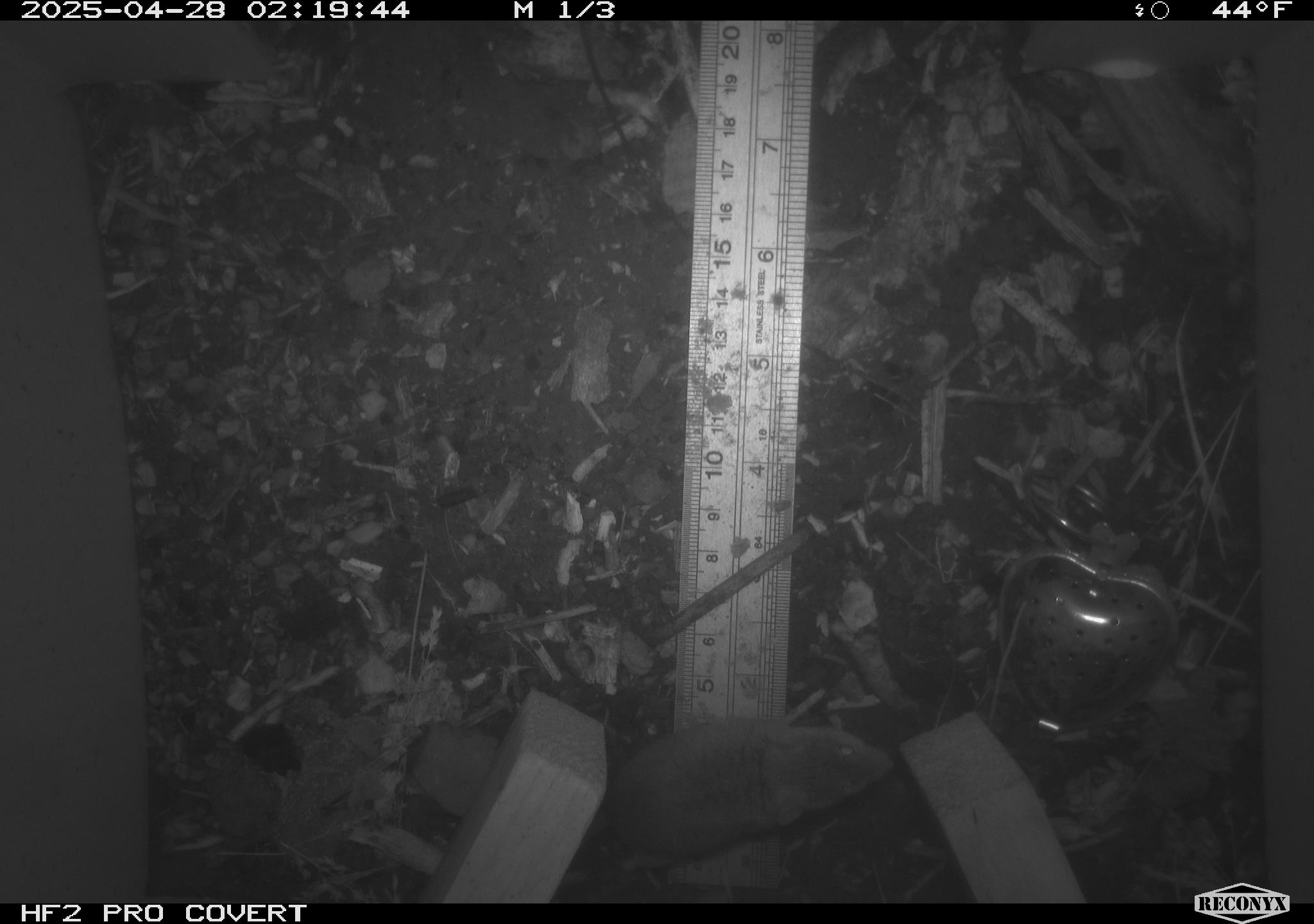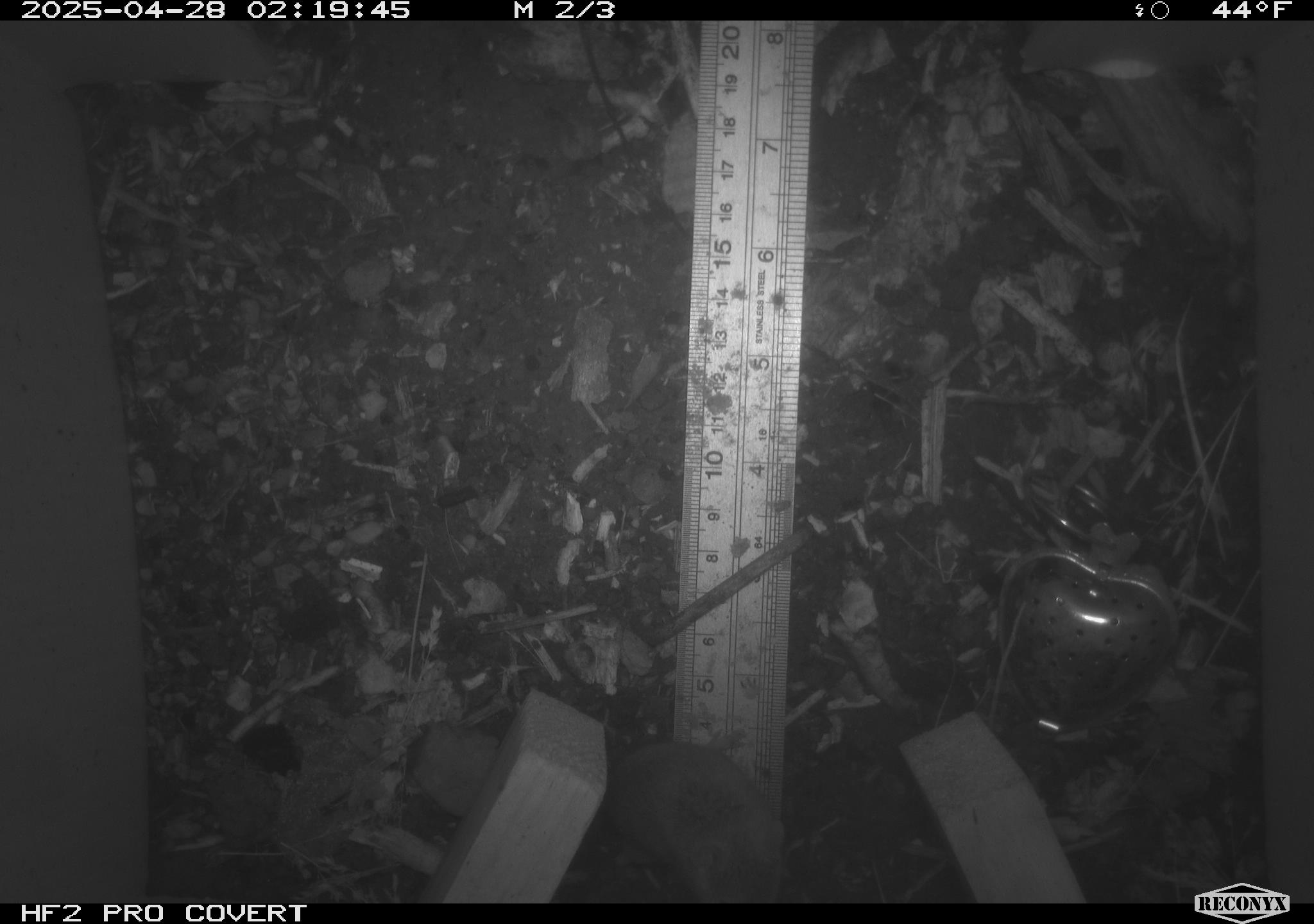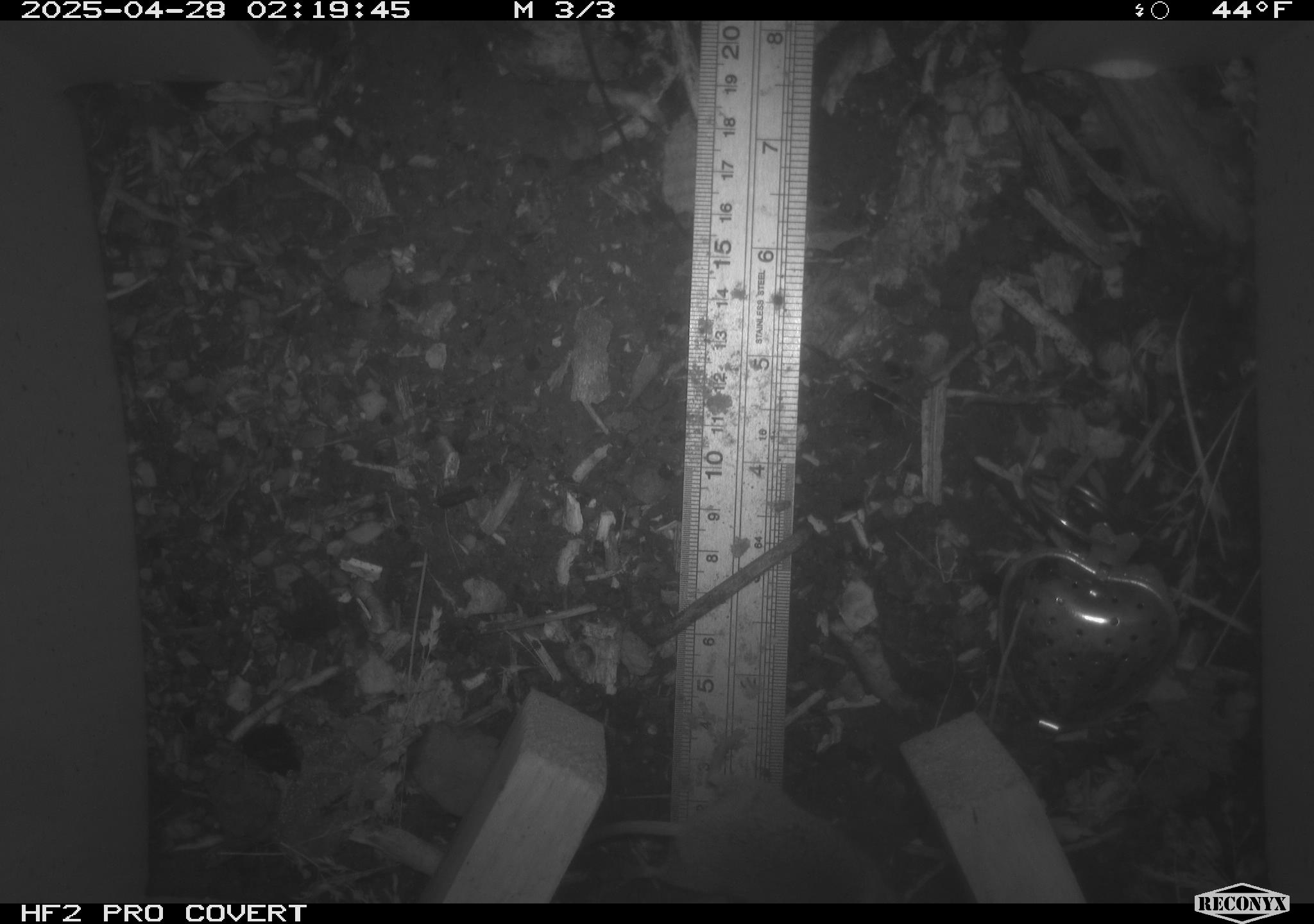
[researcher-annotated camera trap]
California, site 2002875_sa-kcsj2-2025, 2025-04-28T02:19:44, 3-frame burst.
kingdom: Animalia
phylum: Chordata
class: Mammalia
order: Rodentia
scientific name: Rodentia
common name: rodent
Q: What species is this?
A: Rodent (Rodentia).